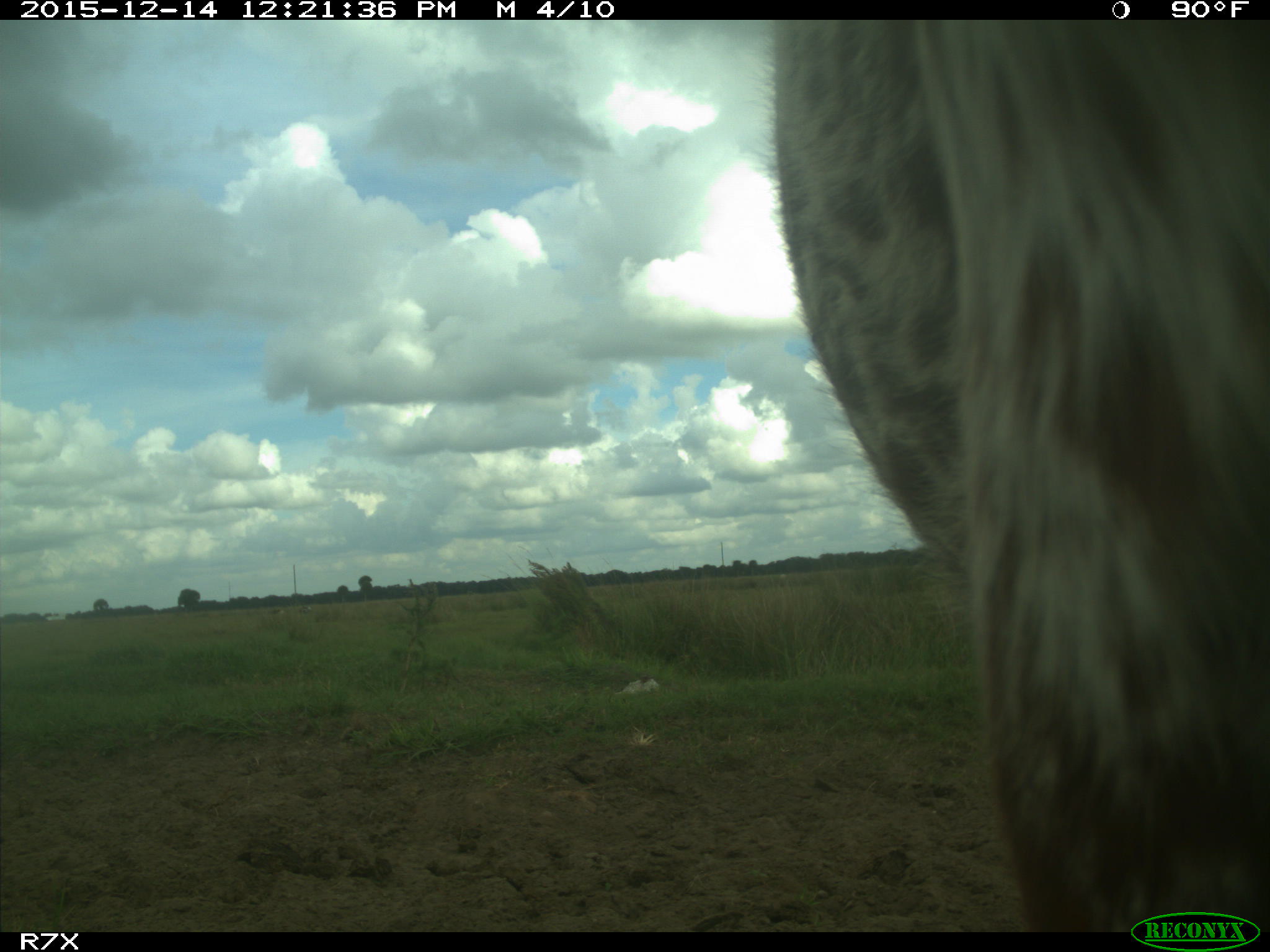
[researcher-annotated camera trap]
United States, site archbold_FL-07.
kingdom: Animalia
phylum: Chordata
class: Mammalia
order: Artiodactyla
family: Bovidae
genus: Bos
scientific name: Bos taurus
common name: domestic cow